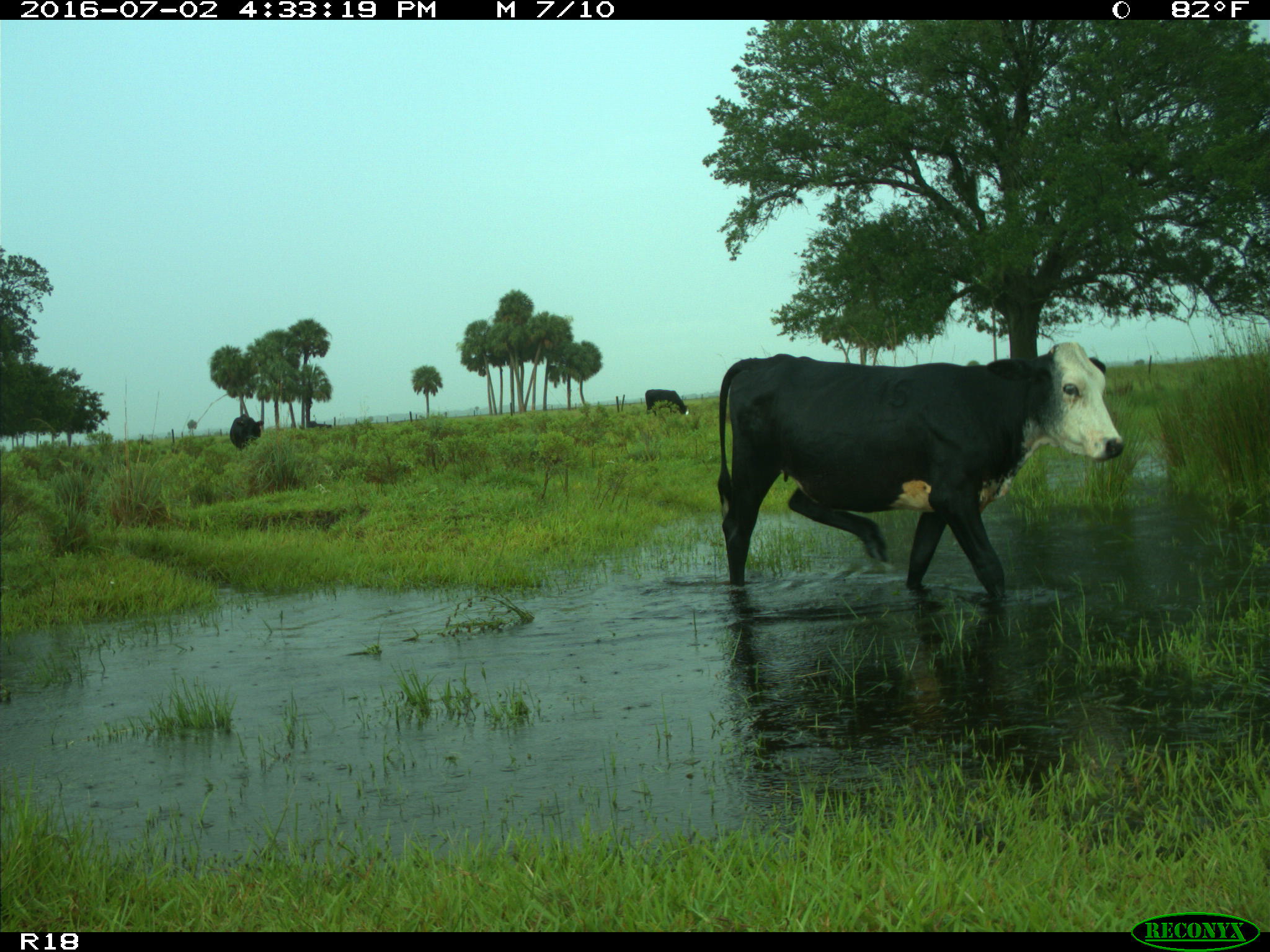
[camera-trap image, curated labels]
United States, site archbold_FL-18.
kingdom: Animalia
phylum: Chordata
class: Mammalia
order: Artiodactyla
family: Bovidae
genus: Bos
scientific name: Bos taurus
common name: domestic cow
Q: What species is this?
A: Bos taurus (domestic cow).